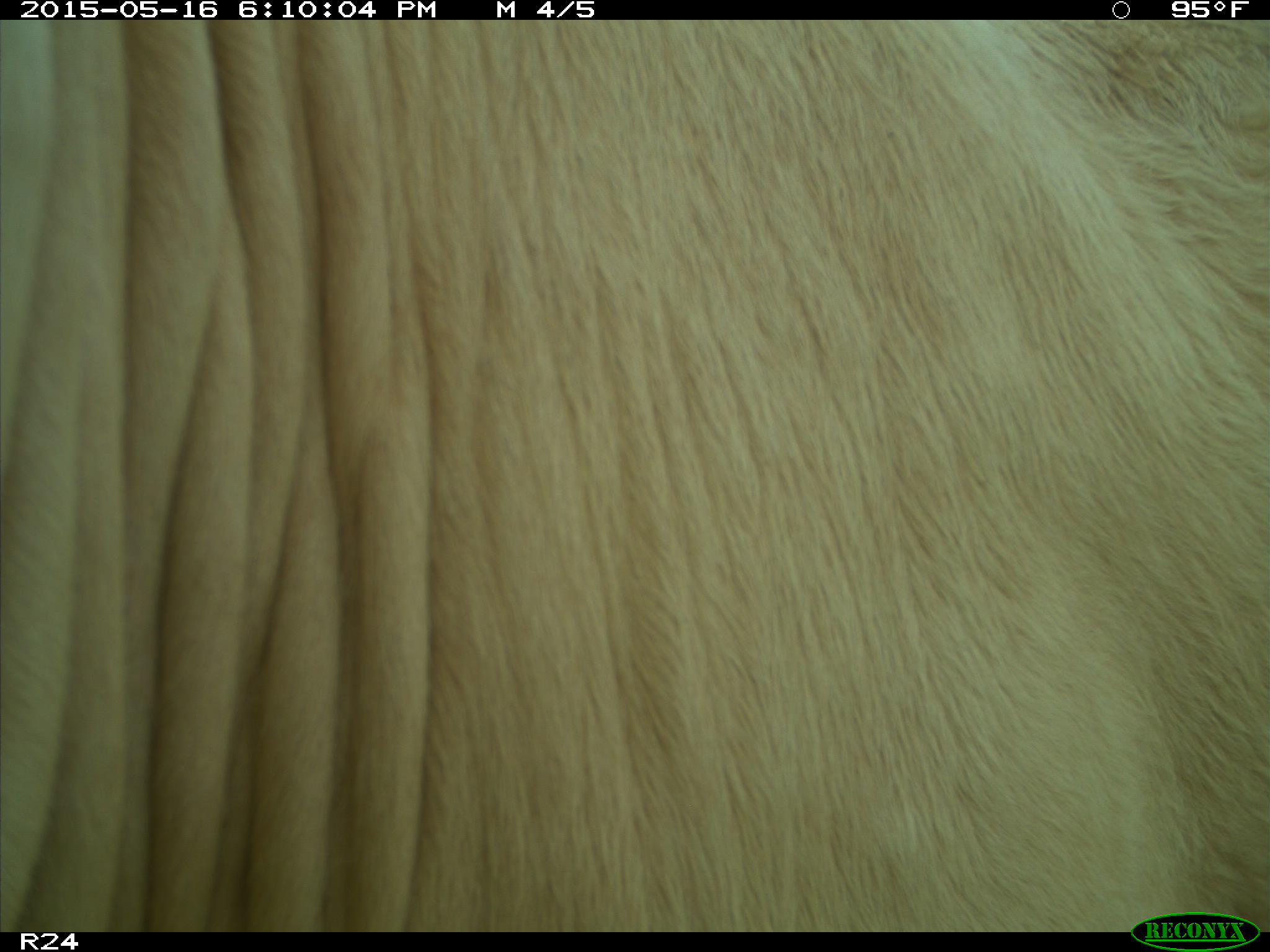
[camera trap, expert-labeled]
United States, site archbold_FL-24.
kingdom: Animalia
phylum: Chordata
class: Mammalia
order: Artiodactyla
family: Bovidae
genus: Bos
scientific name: Bos taurus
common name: domestic cow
Bos taurus (domestic cow).